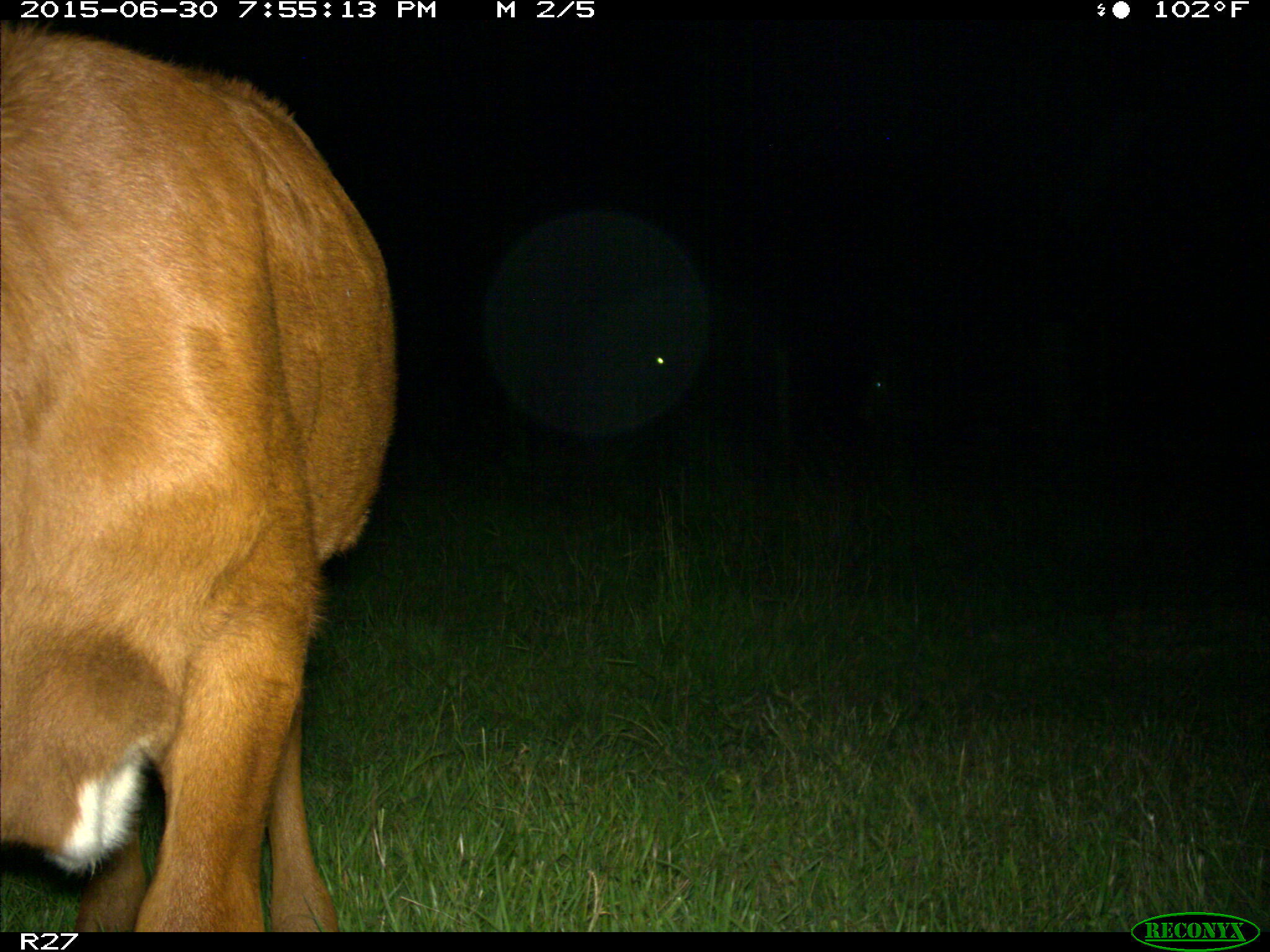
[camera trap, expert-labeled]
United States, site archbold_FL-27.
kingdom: Animalia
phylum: Chordata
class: Mammalia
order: Artiodactyla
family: Bovidae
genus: Bos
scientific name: Bos taurus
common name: domestic cow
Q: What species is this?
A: Bos taurus (domestic cow).